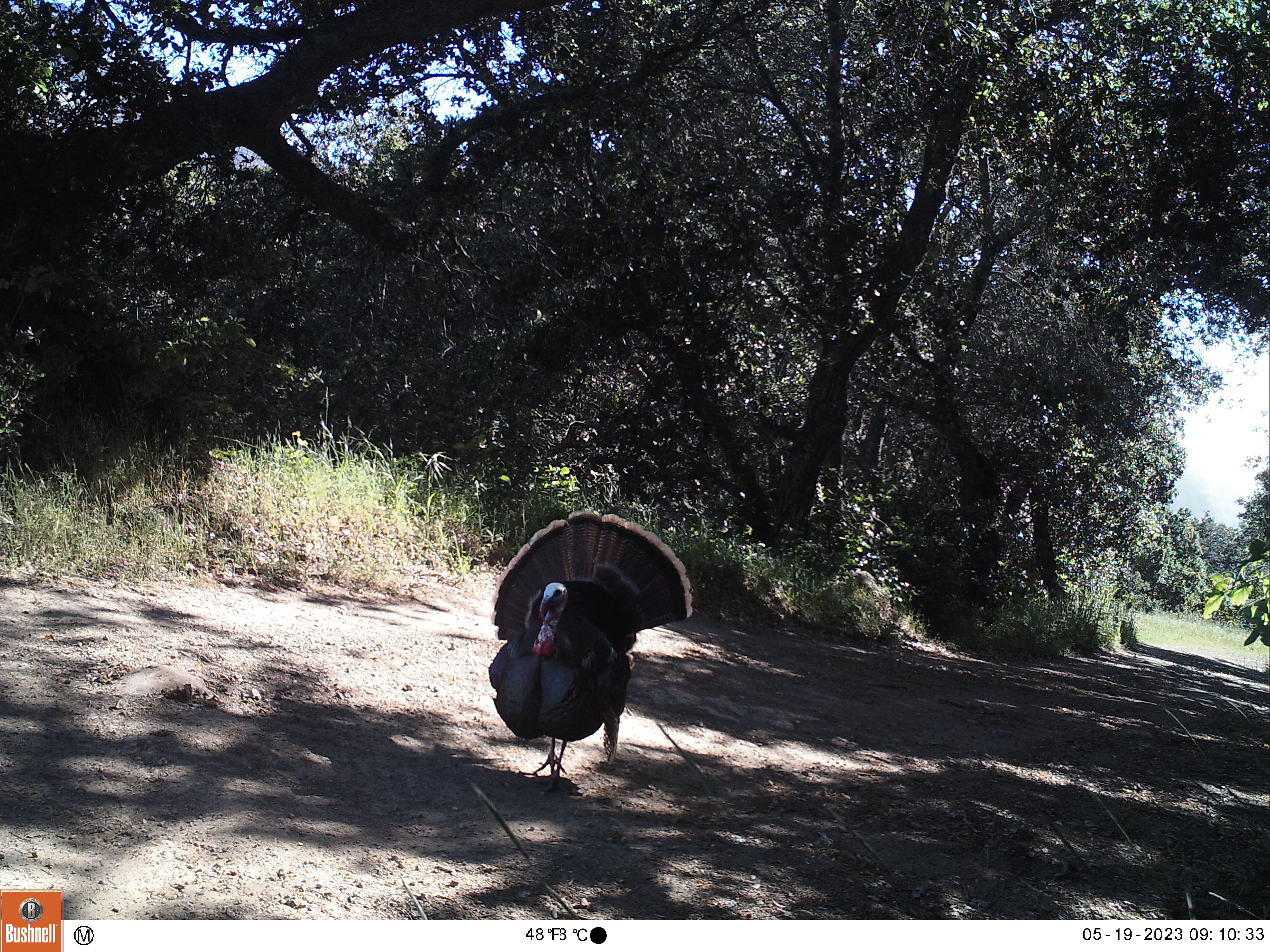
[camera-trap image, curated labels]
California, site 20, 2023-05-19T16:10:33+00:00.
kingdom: Animalia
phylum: Chordata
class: Aves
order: Galliformes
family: Phasianidae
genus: Meleagris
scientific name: Meleagris gallopavo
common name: turkey